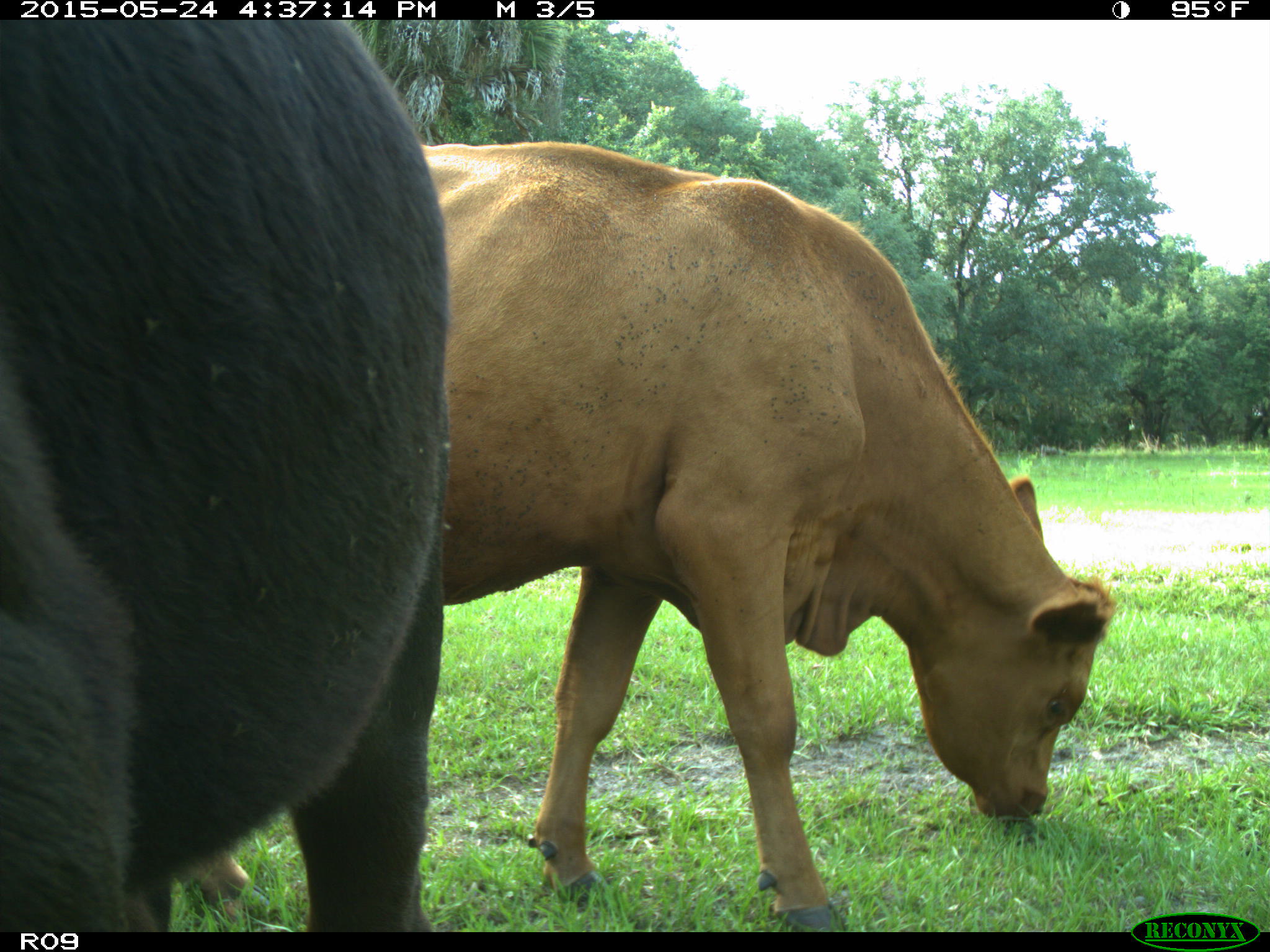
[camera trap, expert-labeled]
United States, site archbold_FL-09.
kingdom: Animalia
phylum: Chordata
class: Mammalia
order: Artiodactyla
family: Bovidae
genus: Bos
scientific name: Bos taurus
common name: domestic cow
Bos taurus (domestic cow).